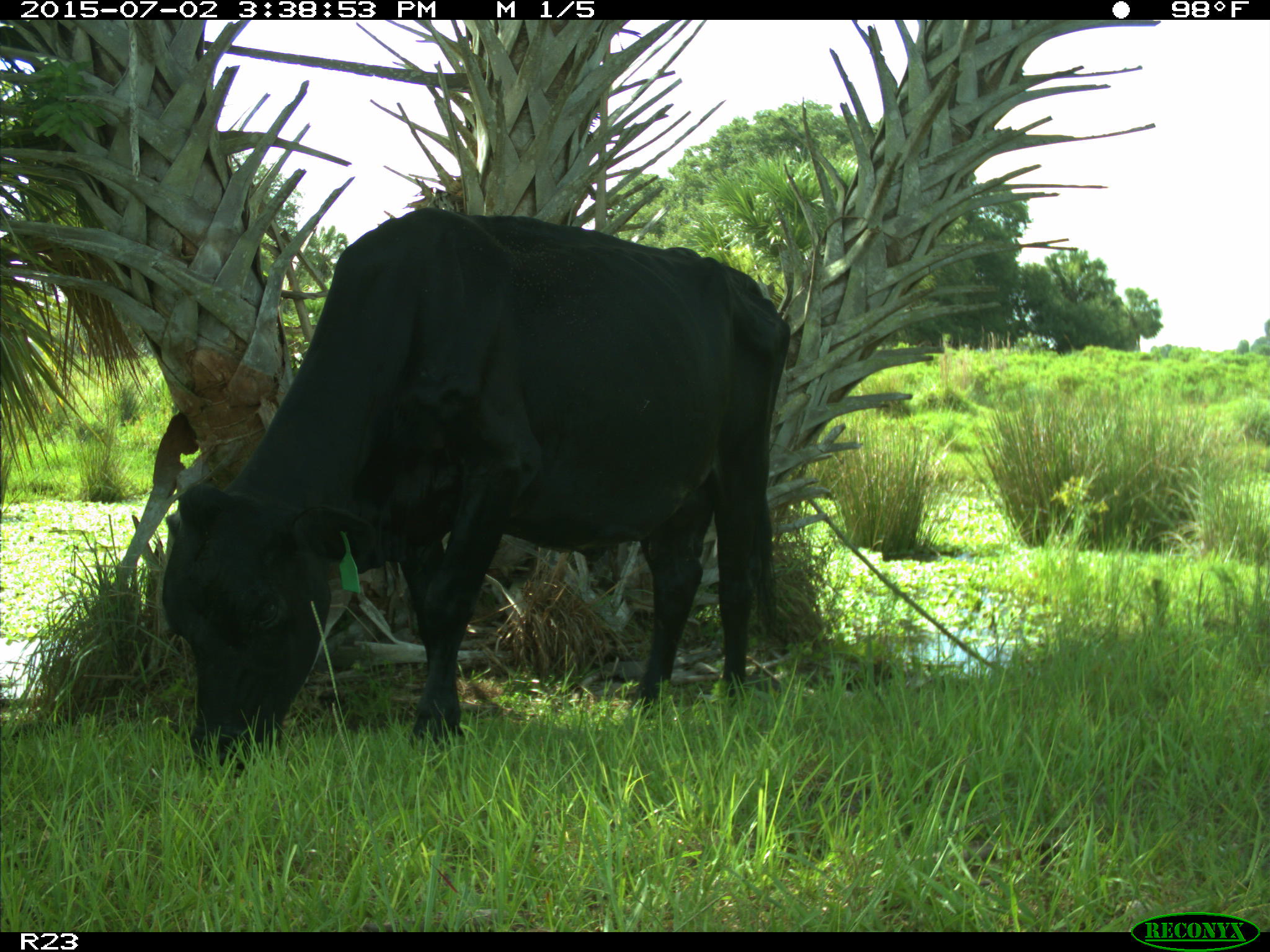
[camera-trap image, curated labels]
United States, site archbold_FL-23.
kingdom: Animalia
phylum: Chordata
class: Mammalia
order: Artiodactyla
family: Bovidae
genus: Bos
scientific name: Bos taurus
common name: domestic cow